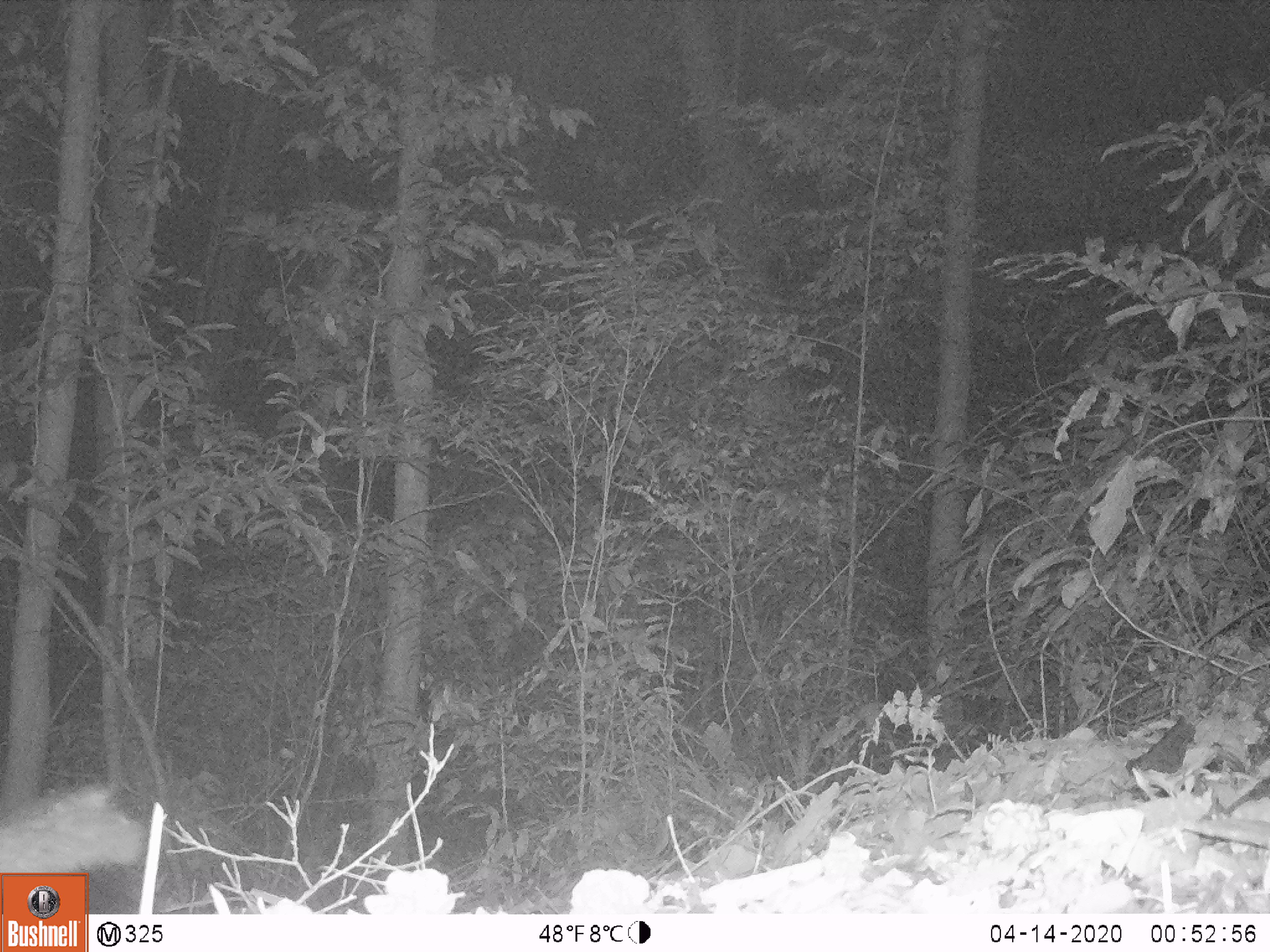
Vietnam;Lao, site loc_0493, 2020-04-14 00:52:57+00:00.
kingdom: Animalia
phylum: Chordata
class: Mammalia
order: Carnivora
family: Viverridae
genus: Paradoxurus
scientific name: Paradoxurus hermaphroditus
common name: common palm civet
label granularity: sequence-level